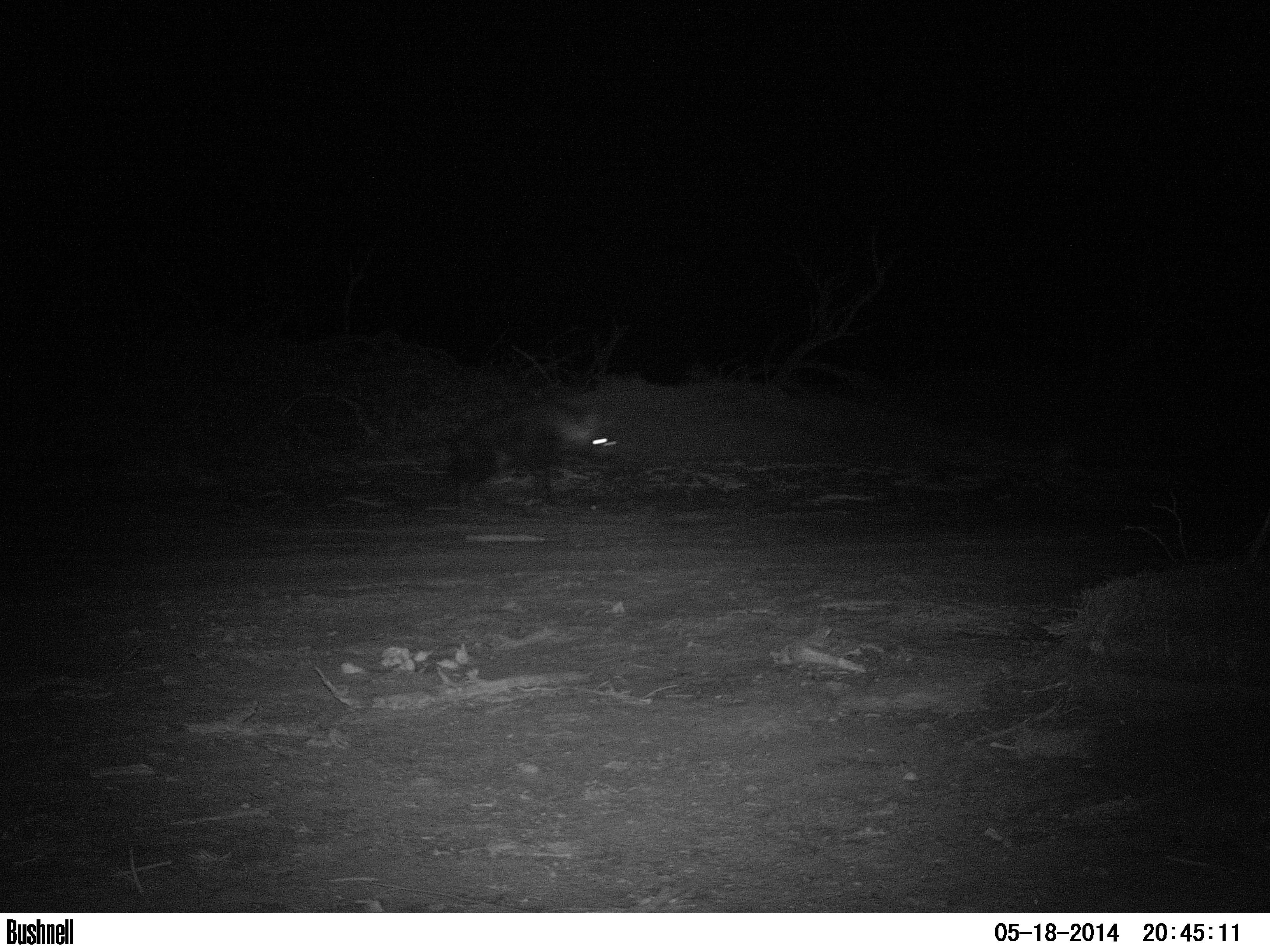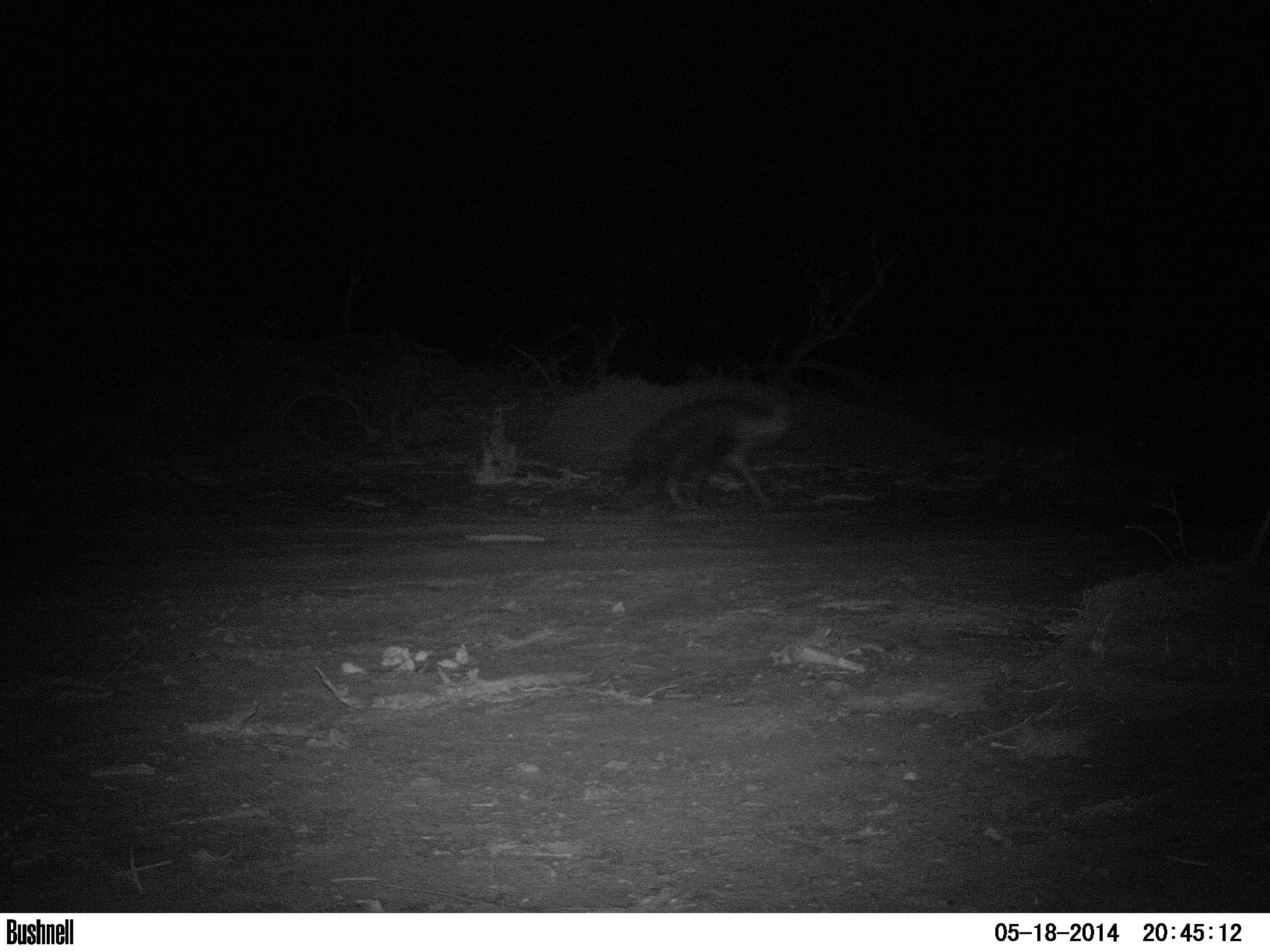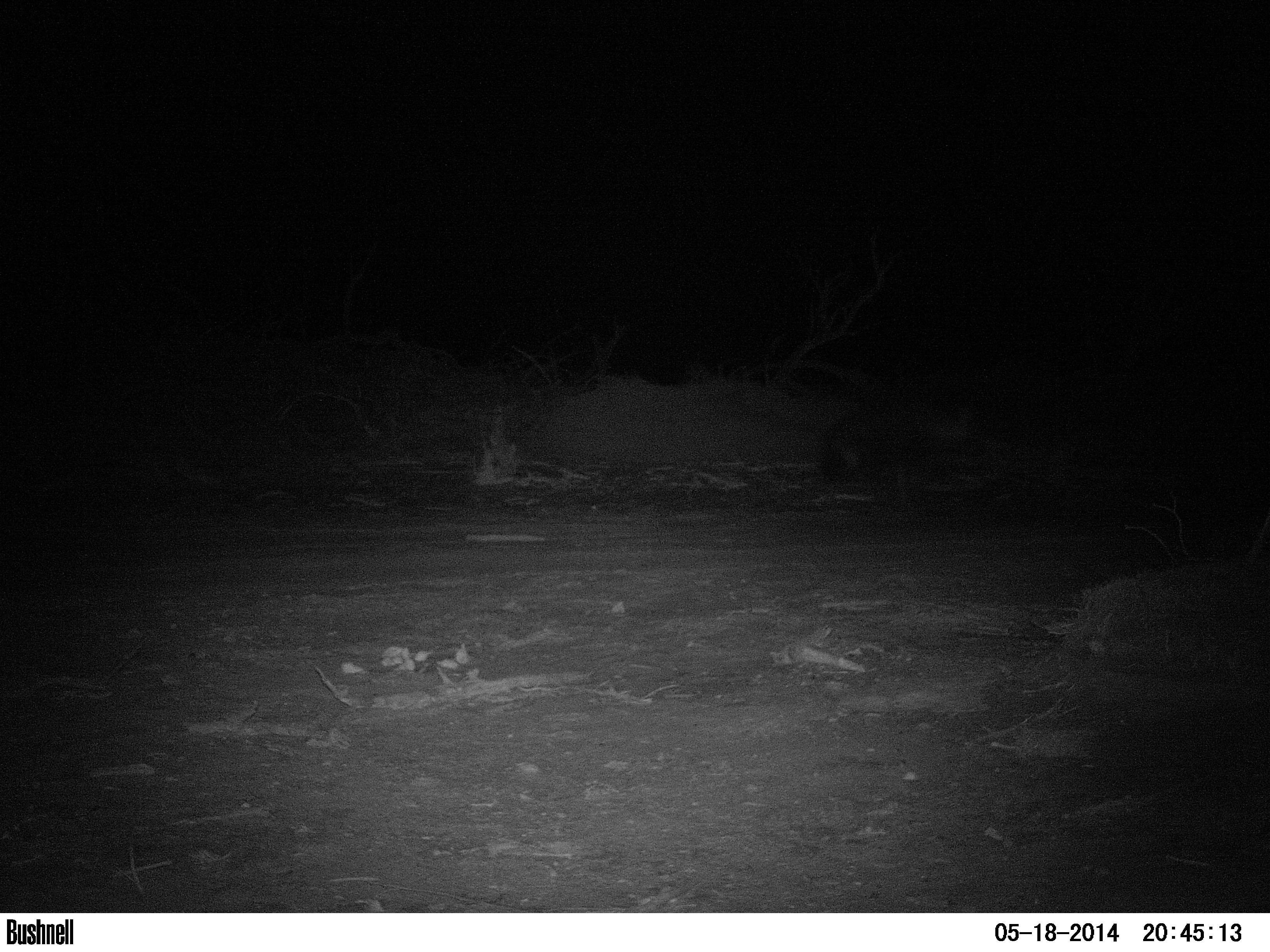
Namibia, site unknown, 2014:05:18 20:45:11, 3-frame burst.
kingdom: Animalia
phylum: Chordata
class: Mammalia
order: Carnivora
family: Hyaenidae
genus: Parahyaena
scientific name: Parahyaena brunnea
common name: brown hyena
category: hyaena brunnea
Hyaena brunnea (brown hyena) (Parahyaena brunnea).